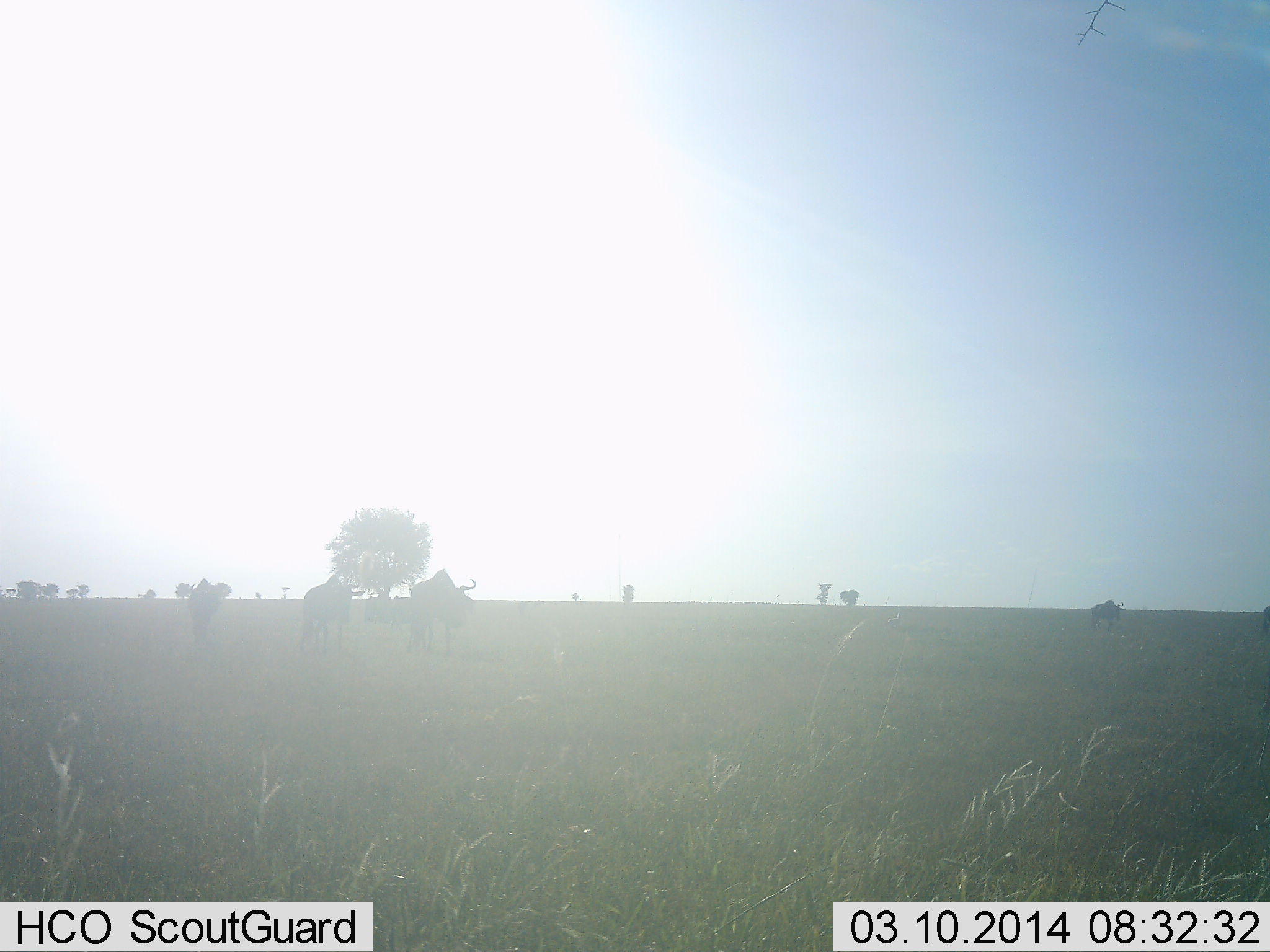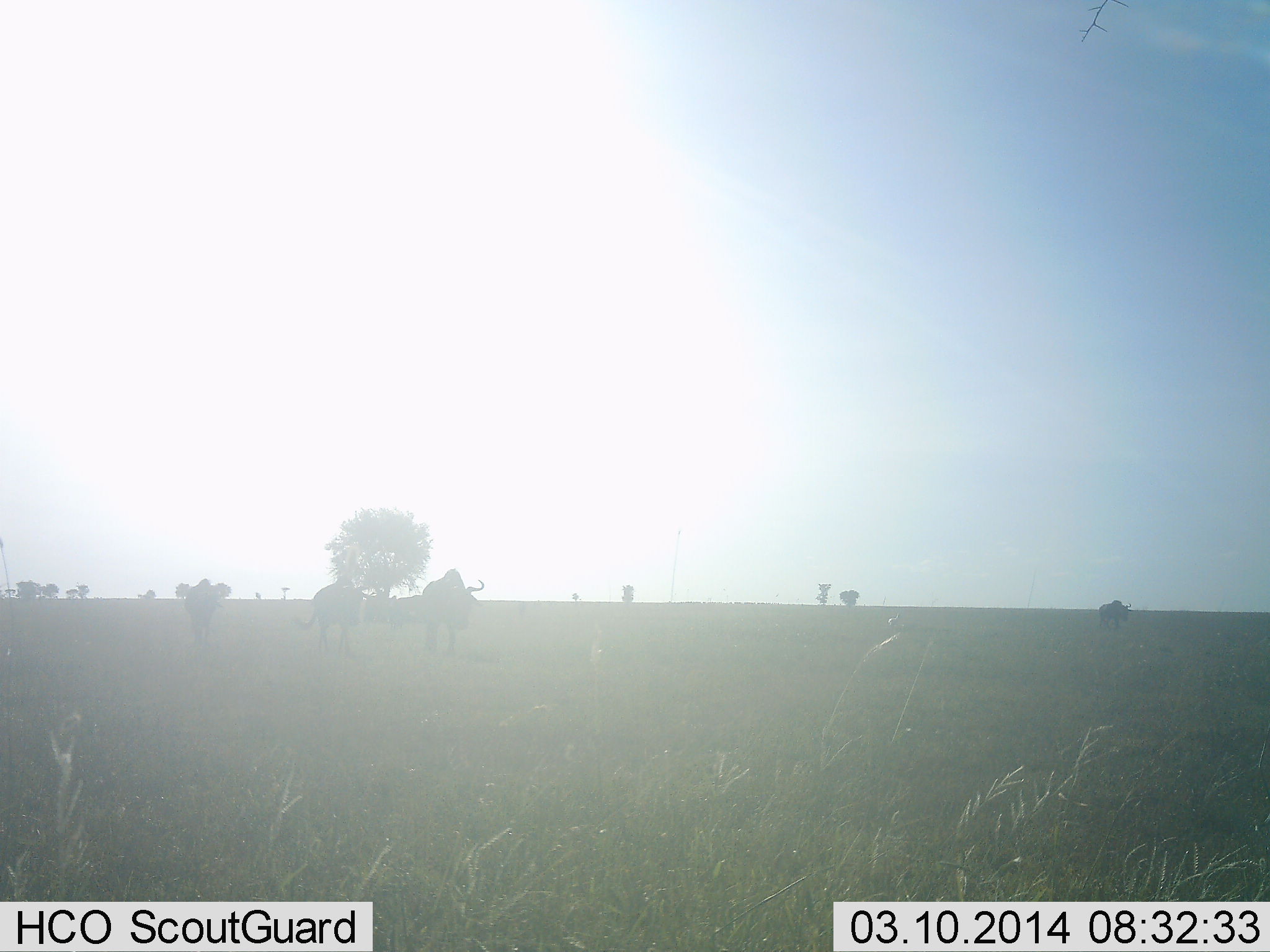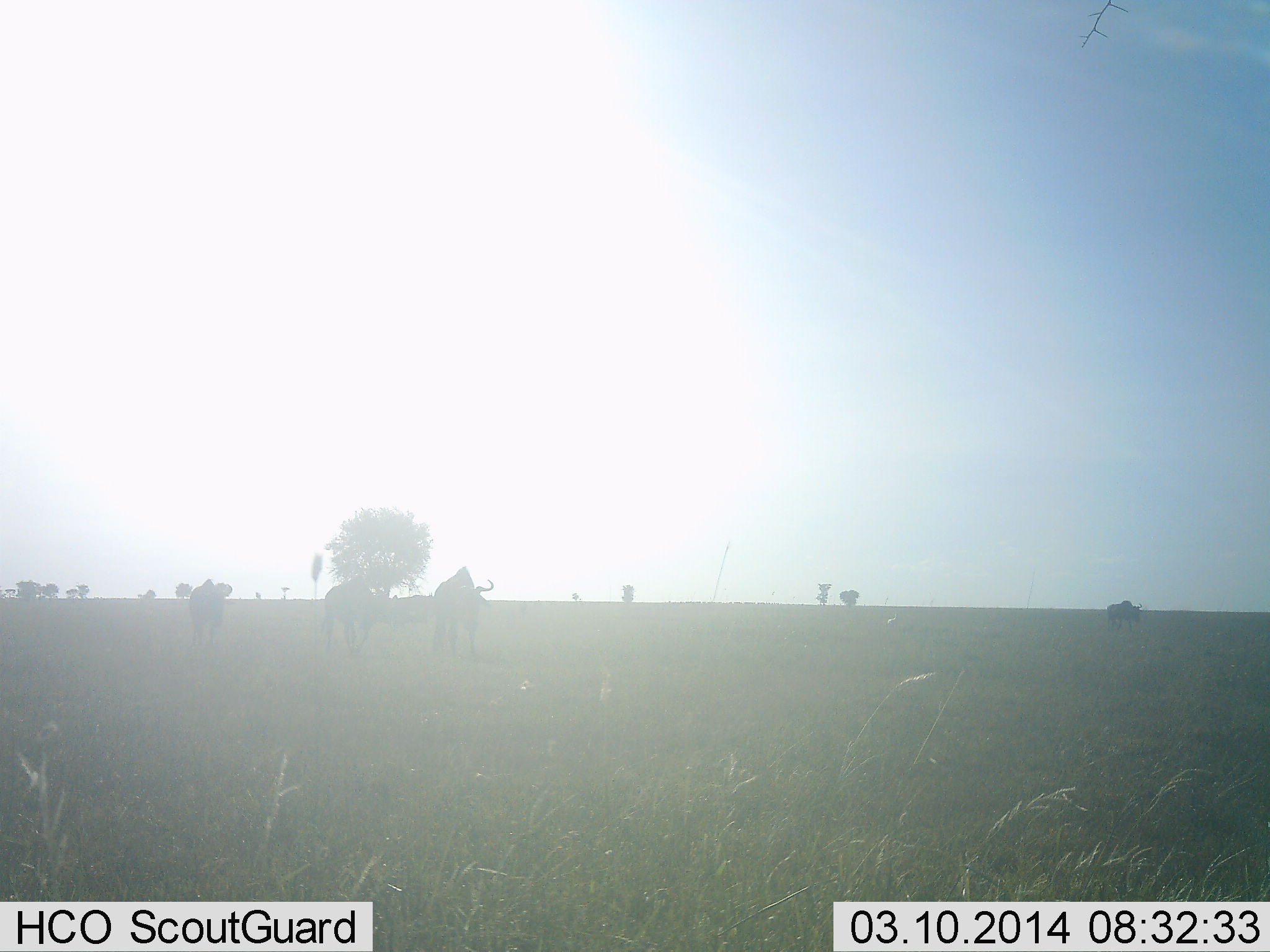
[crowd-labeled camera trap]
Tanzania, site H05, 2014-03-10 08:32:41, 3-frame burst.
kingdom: Animalia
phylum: Chordata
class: Mammalia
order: Artiodactyla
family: Bovidae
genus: Connochaetes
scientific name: Connochaetes taurinus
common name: blue wildebeest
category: wildebeest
Wildebeest (blue wildebeest) (Connochaetes taurinus), count 4. Behavior (volunteer vote fractions): standing 0%, resting 0%, moving 100%, interacting 0%. Young present (vote fraction): 0%. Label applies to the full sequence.